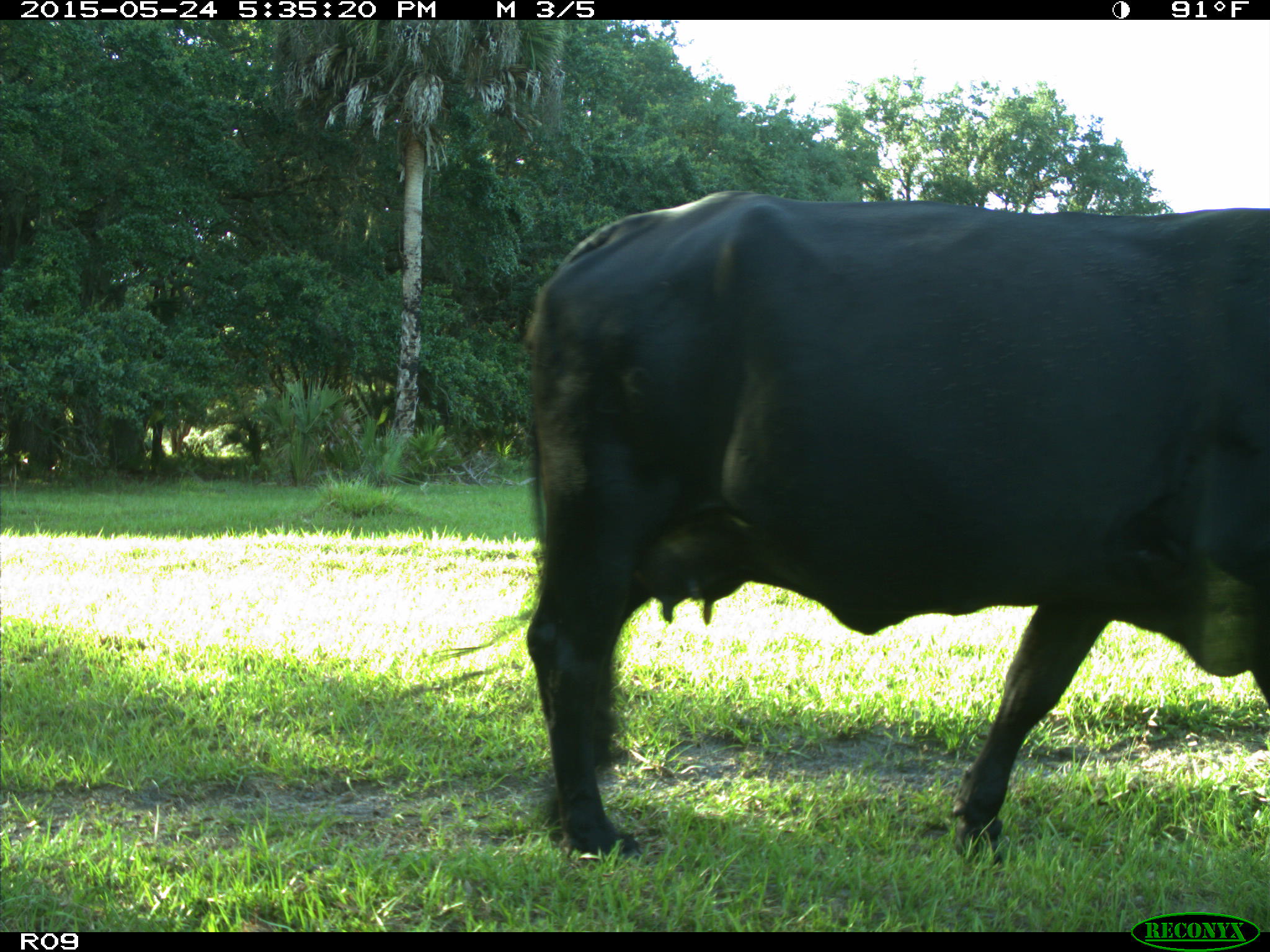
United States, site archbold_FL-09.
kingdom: Animalia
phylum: Chordata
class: Mammalia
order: Artiodactyla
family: Bovidae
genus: Bos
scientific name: Bos taurus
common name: domestic cow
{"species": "Bos taurus (domestic cow)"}